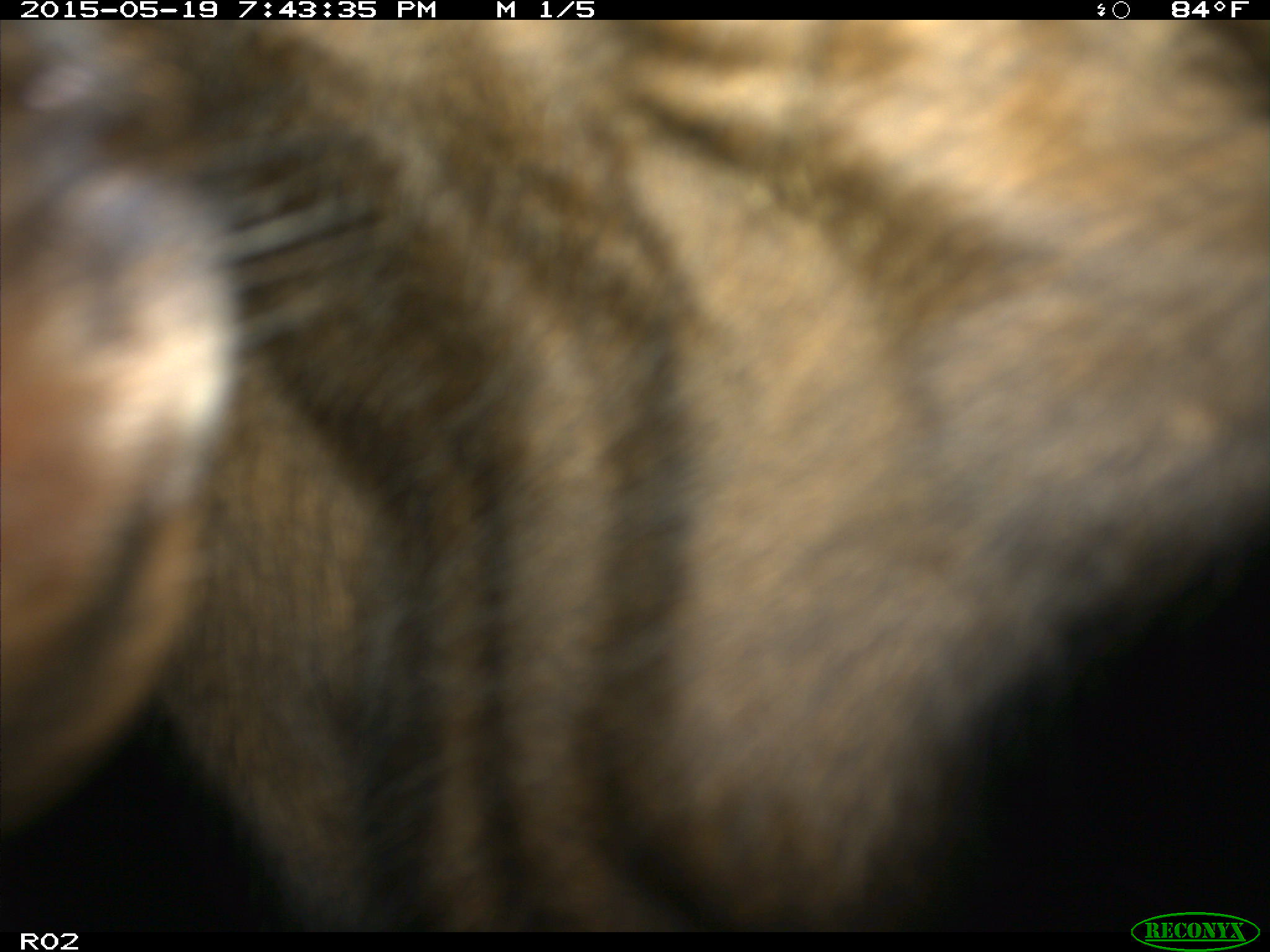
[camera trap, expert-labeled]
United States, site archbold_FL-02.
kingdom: Animalia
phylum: Chordata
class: Mammalia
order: Artiodactyla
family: Bovidae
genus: Bos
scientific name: Bos taurus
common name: domestic cow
Bos taurus (domestic cow).